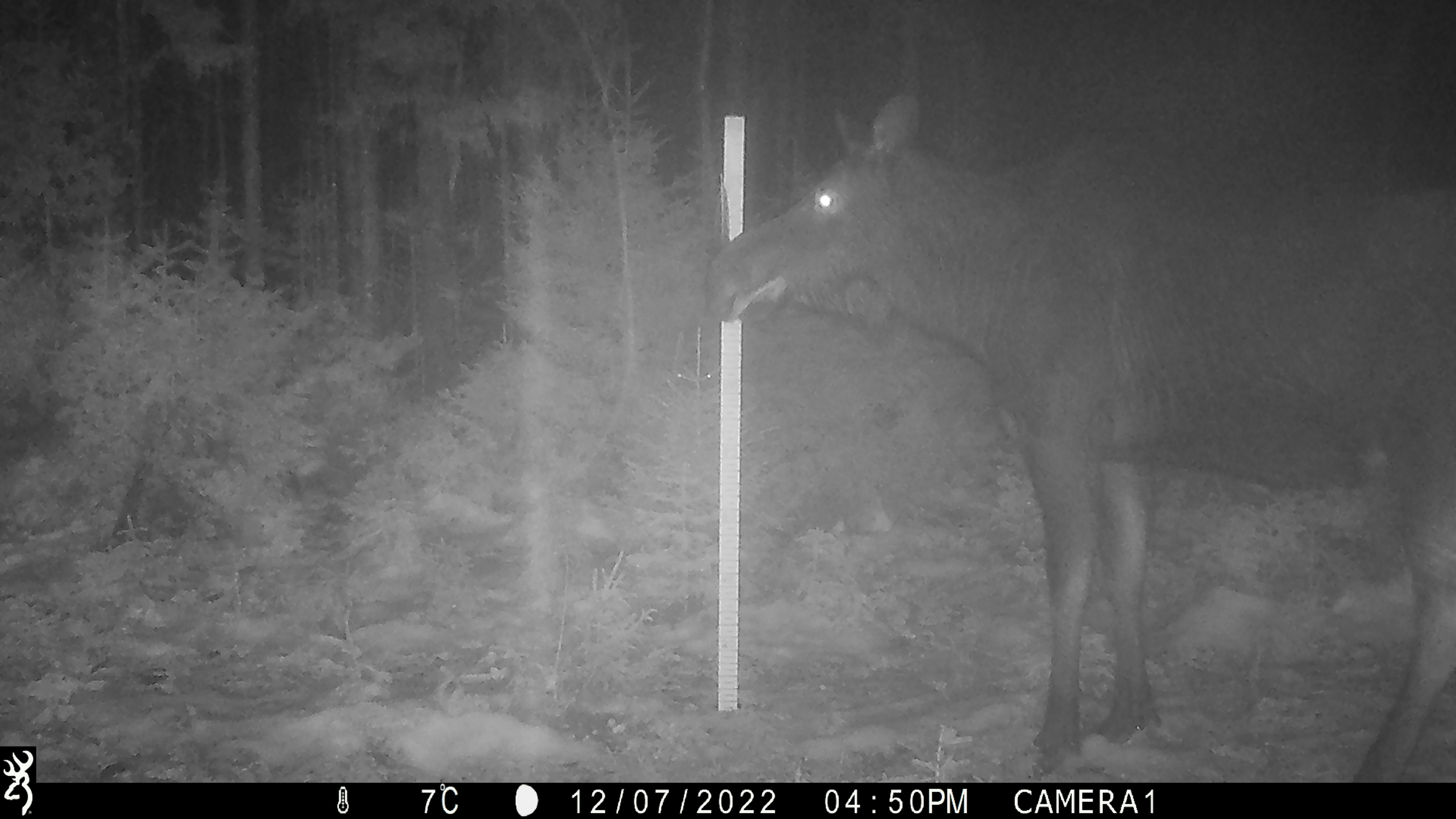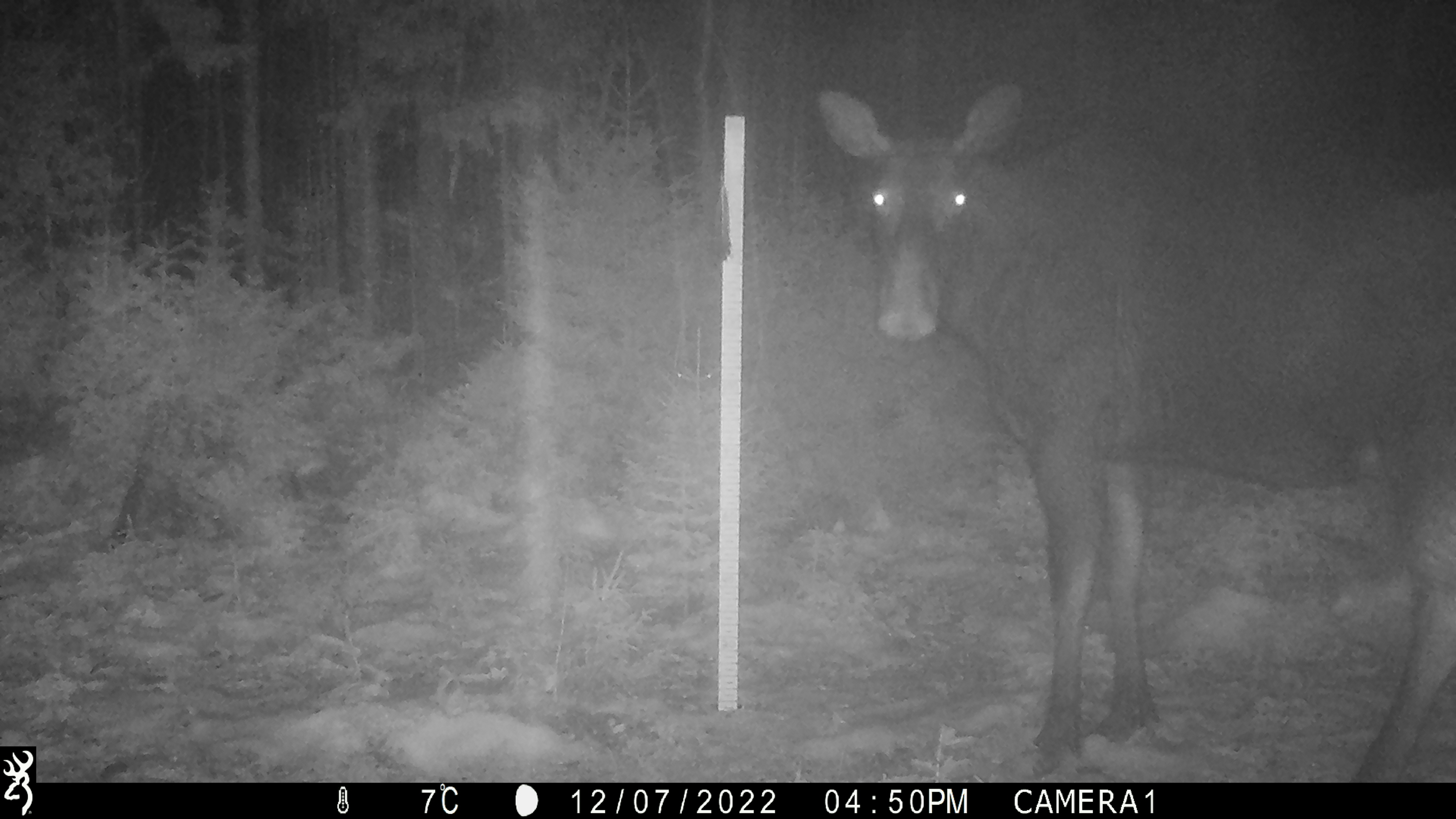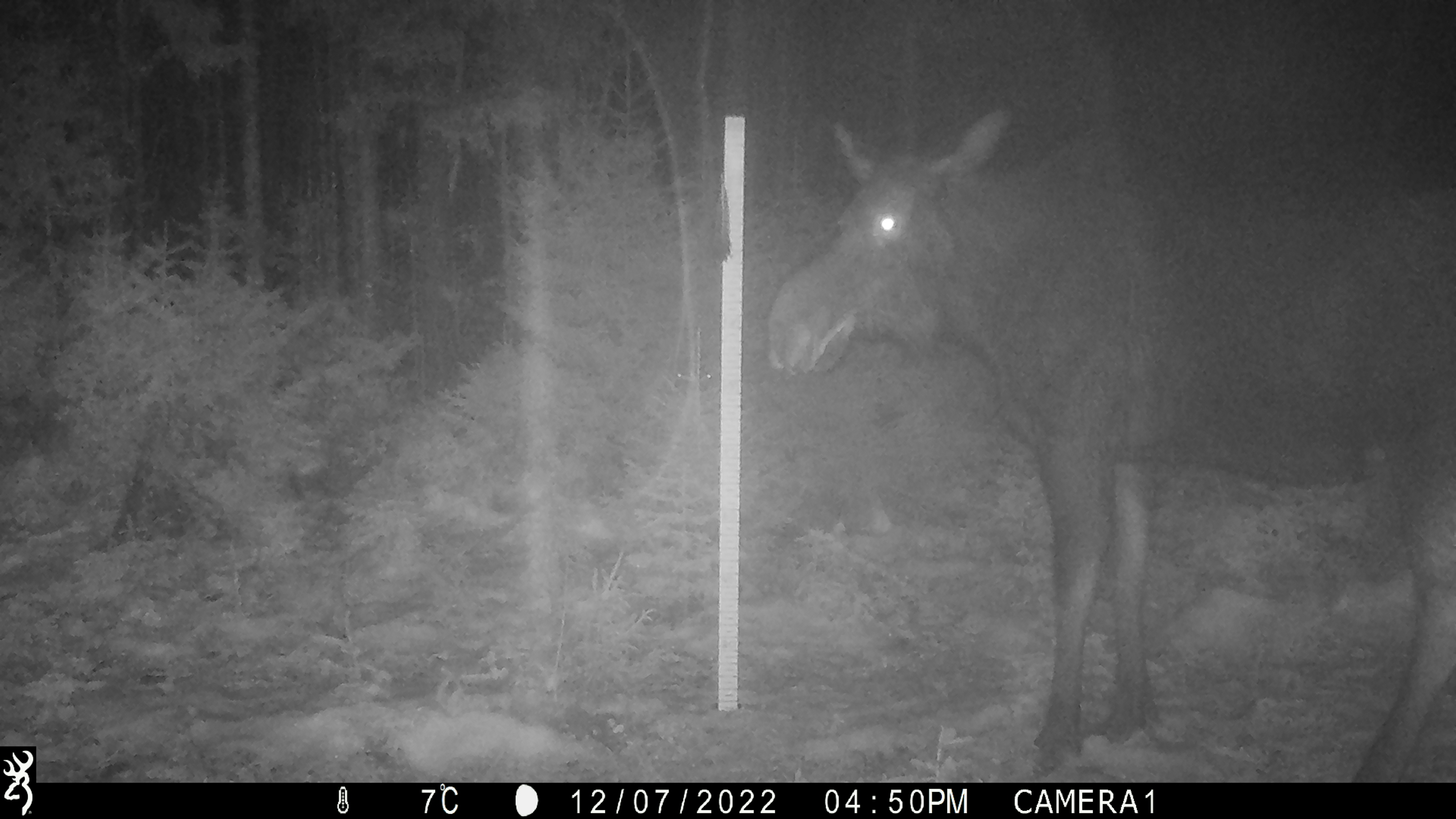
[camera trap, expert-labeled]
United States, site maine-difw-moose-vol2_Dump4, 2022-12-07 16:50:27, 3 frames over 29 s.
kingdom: Animalia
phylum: Chordata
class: Mammalia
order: Artiodactyla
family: Cervidae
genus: Alces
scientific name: Alces alces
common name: moose